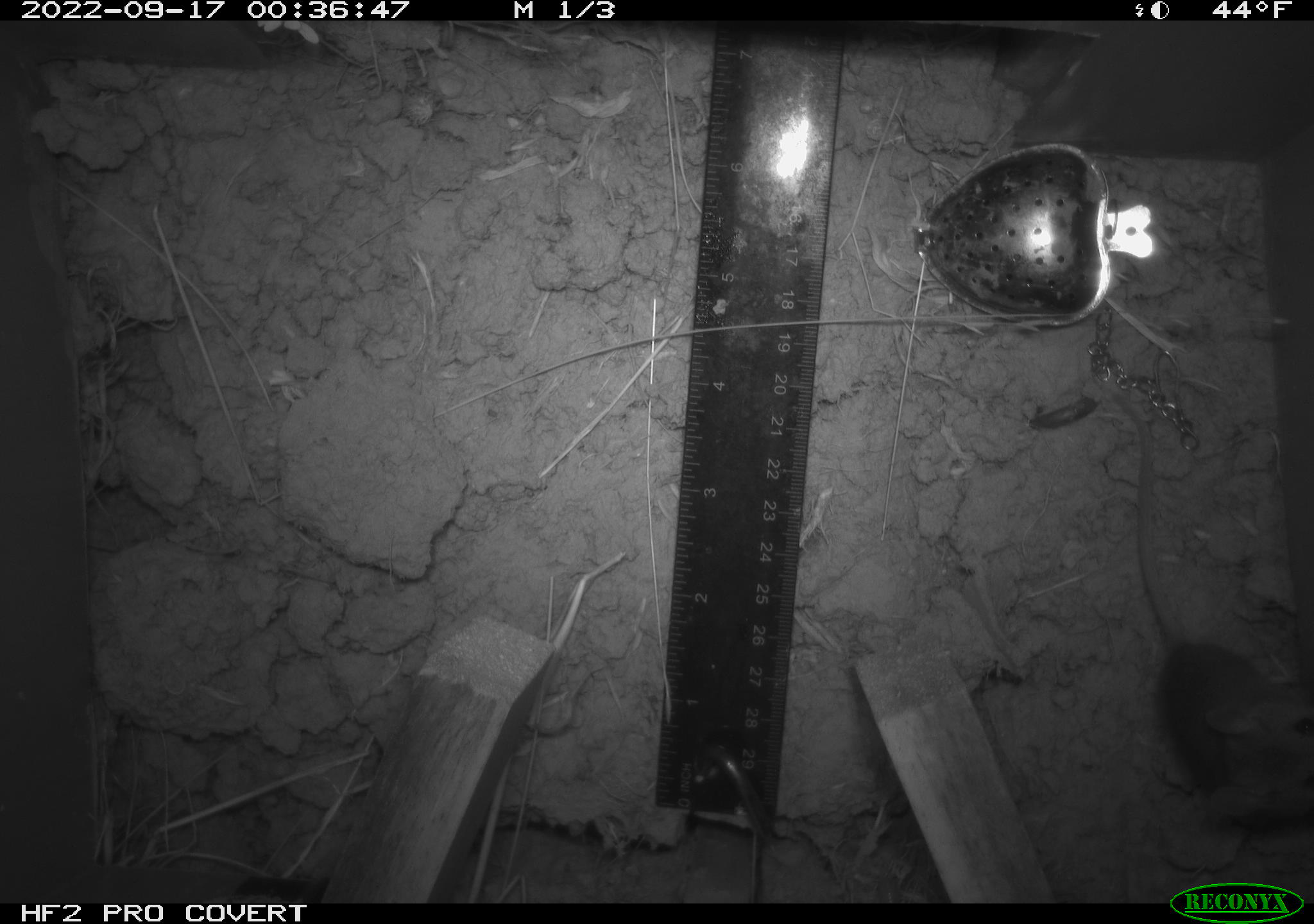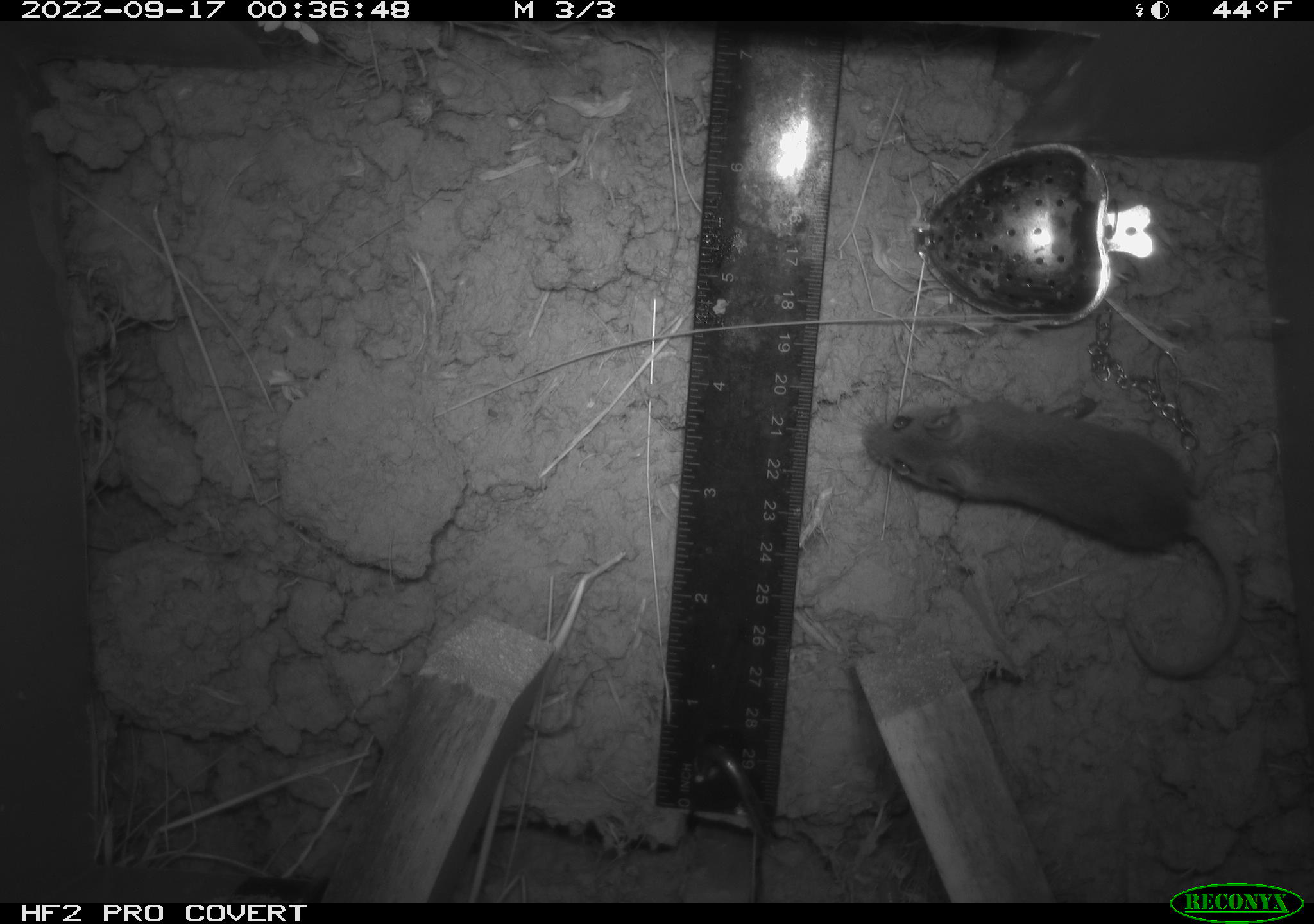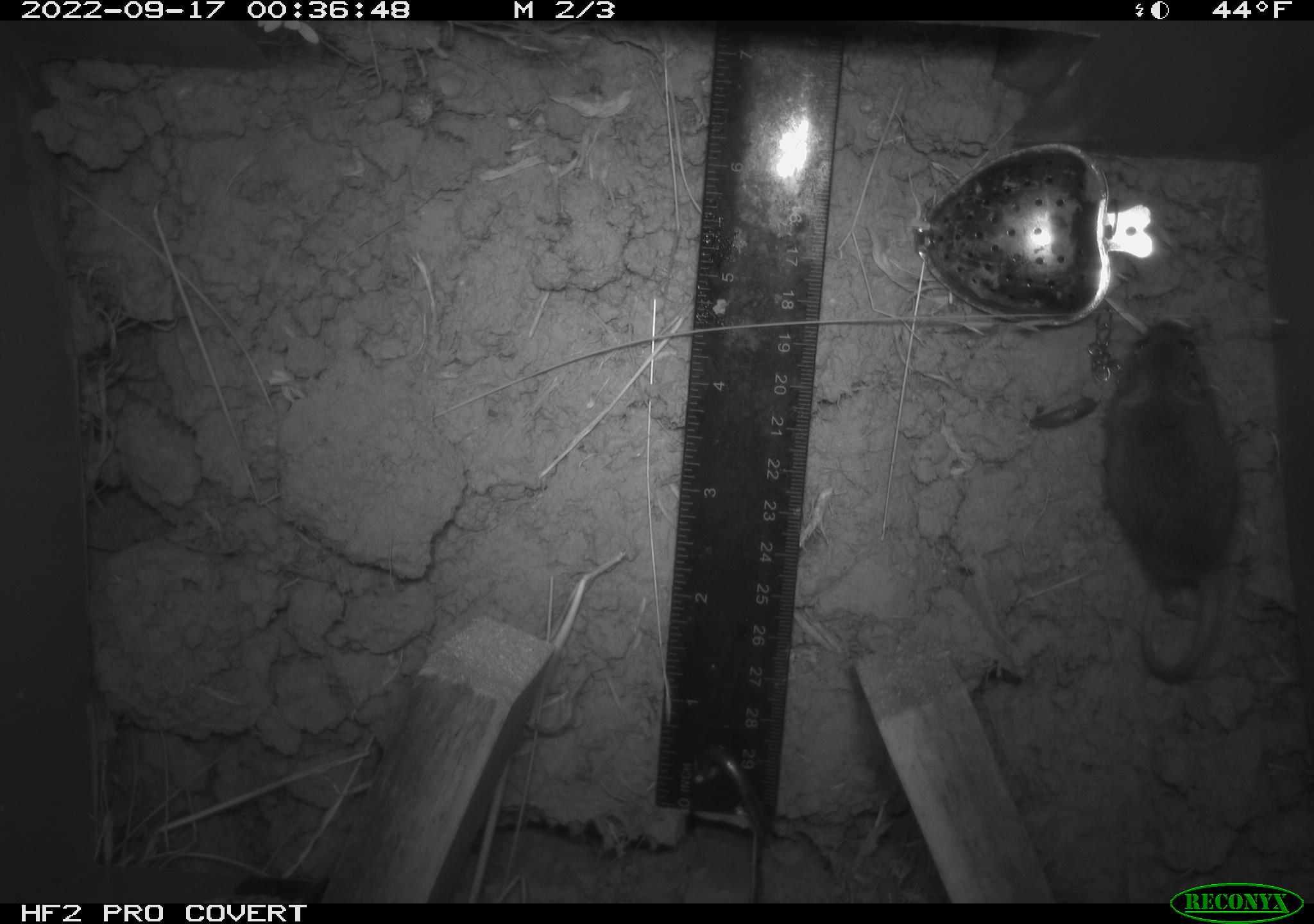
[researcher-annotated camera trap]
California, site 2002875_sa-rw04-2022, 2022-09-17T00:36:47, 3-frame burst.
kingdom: Animalia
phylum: Chordata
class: Mammalia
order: Rodentia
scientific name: Rodentia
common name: mouse species